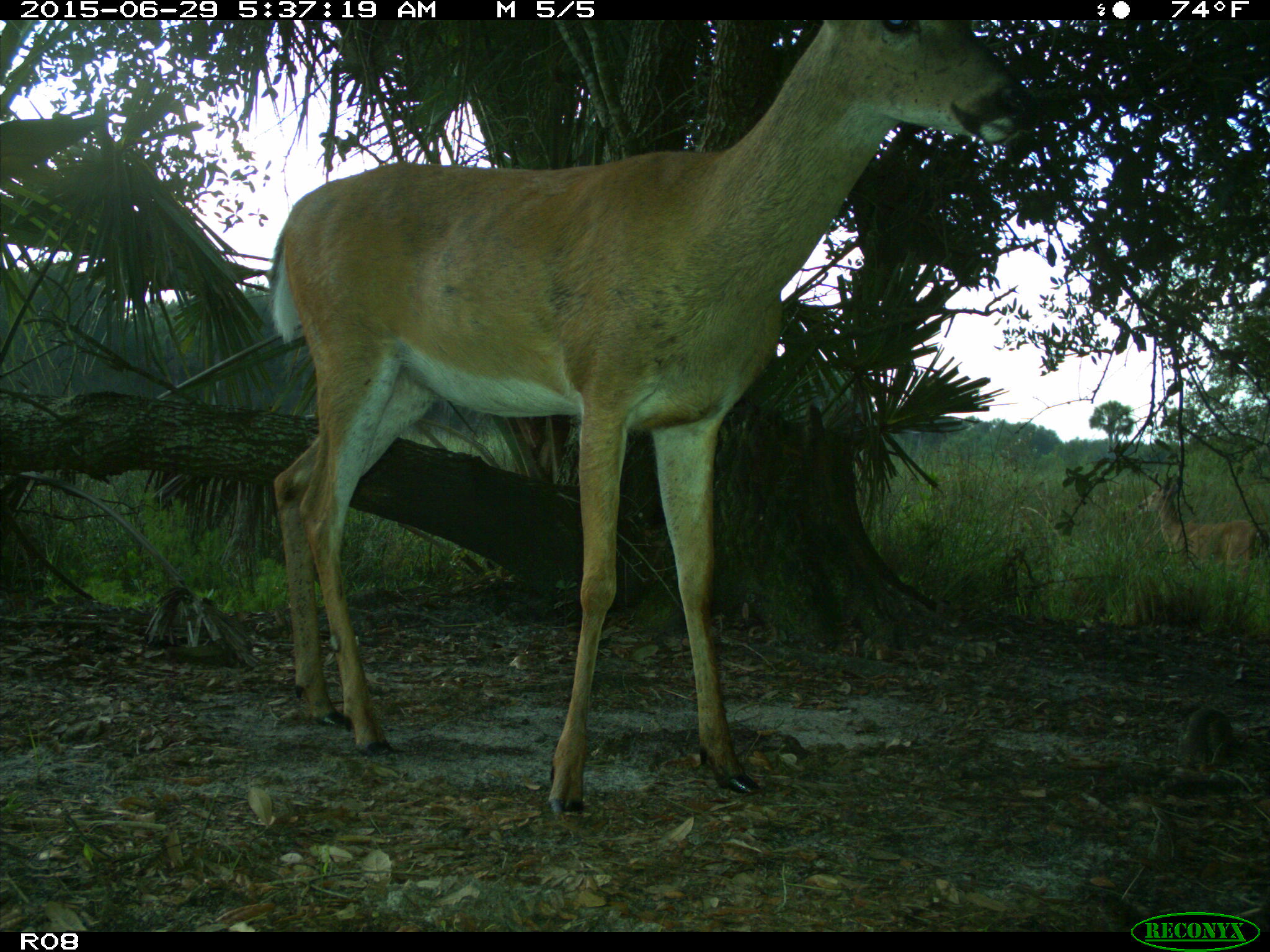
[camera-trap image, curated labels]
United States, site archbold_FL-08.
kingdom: Animalia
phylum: Chordata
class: Mammalia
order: Artiodactyla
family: Cervidae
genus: Odocoileus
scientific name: Odocoileus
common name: deer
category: unidentified deer